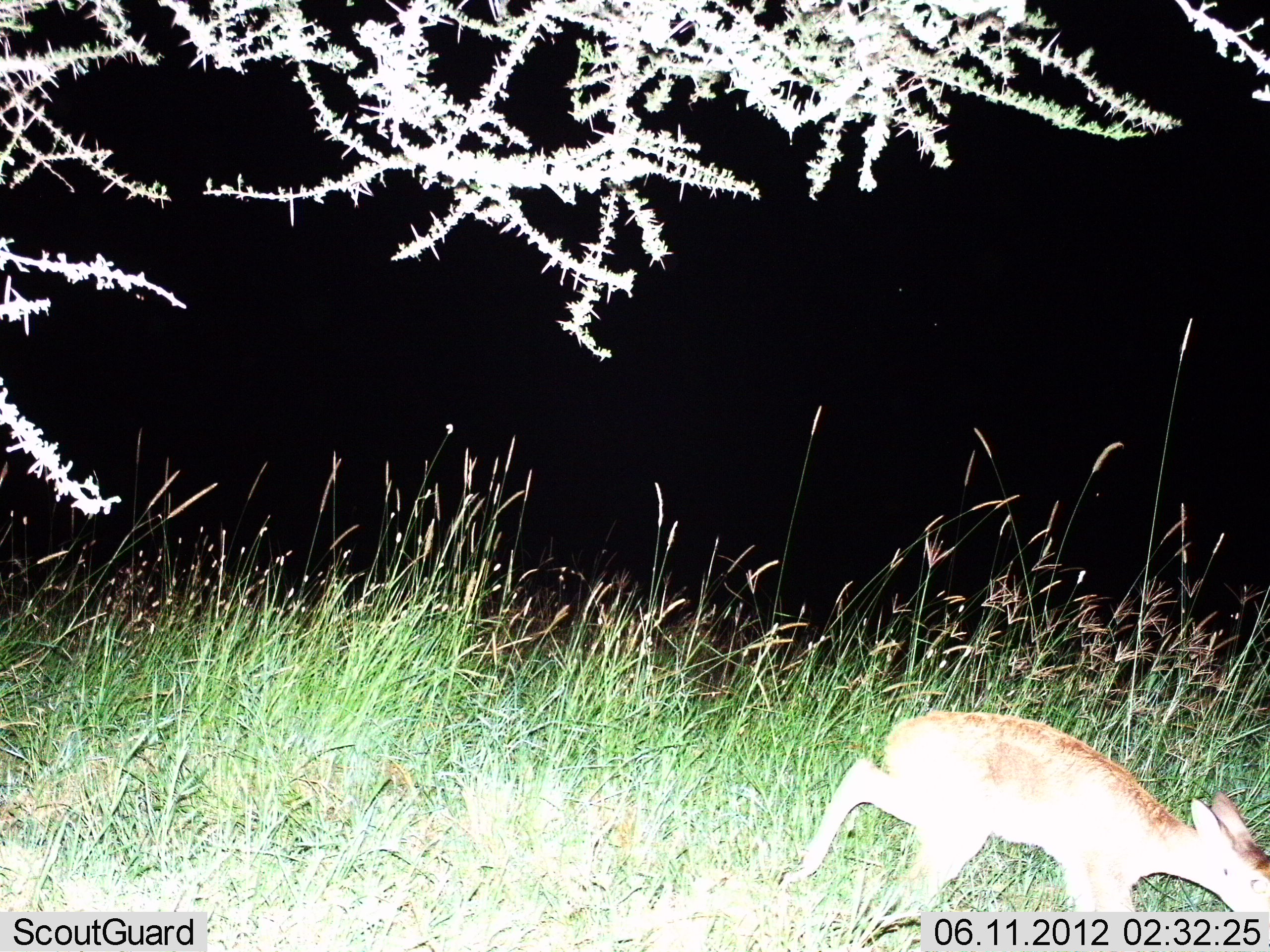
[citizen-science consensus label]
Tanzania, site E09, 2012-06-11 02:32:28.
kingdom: Animalia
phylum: Chordata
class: Mammalia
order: Artiodactyla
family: Bovidae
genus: Madoqua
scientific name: Madoqua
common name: dikdik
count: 1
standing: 10%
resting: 0%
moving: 80%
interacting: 0%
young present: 0%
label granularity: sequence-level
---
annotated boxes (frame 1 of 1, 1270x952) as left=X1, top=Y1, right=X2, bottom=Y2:
animal: left=785, top=711, right=1270, bottom=912